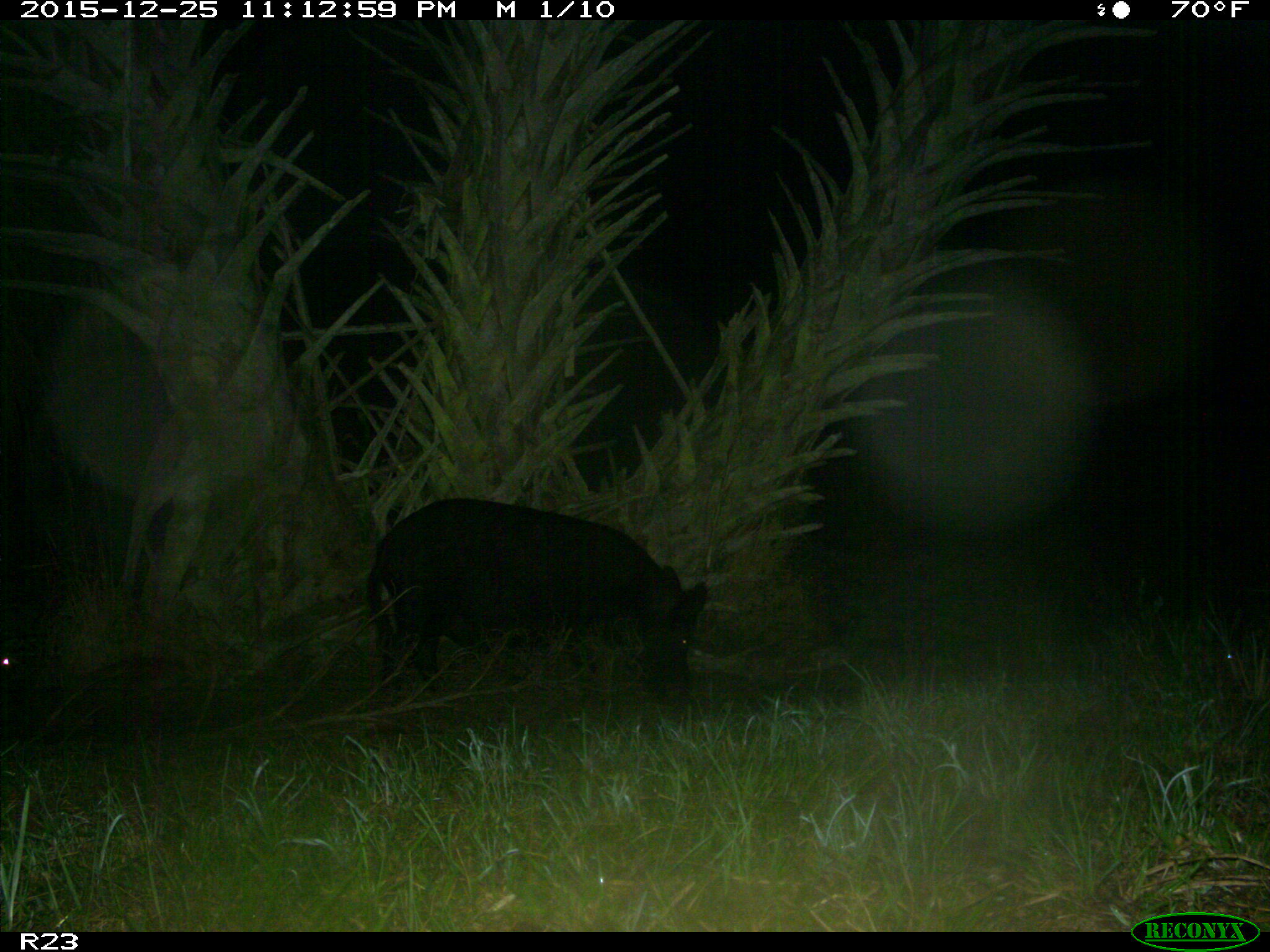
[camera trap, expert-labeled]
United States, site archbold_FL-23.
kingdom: Animalia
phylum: Chordata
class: Mammalia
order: Artiodactyla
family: Suidae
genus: Sus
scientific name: Sus scrofa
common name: wild boar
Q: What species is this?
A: Sus scrofa (wild boar).